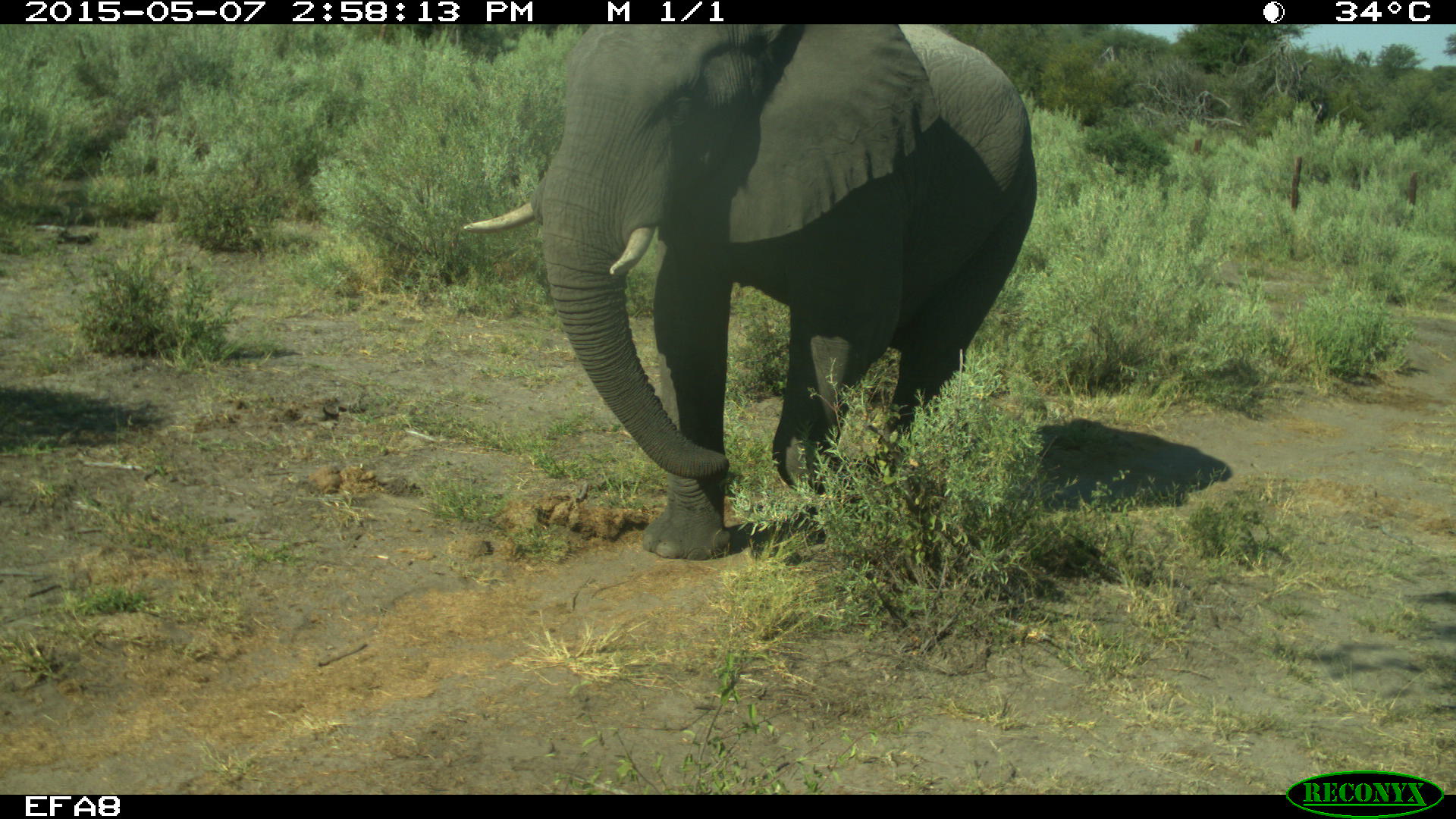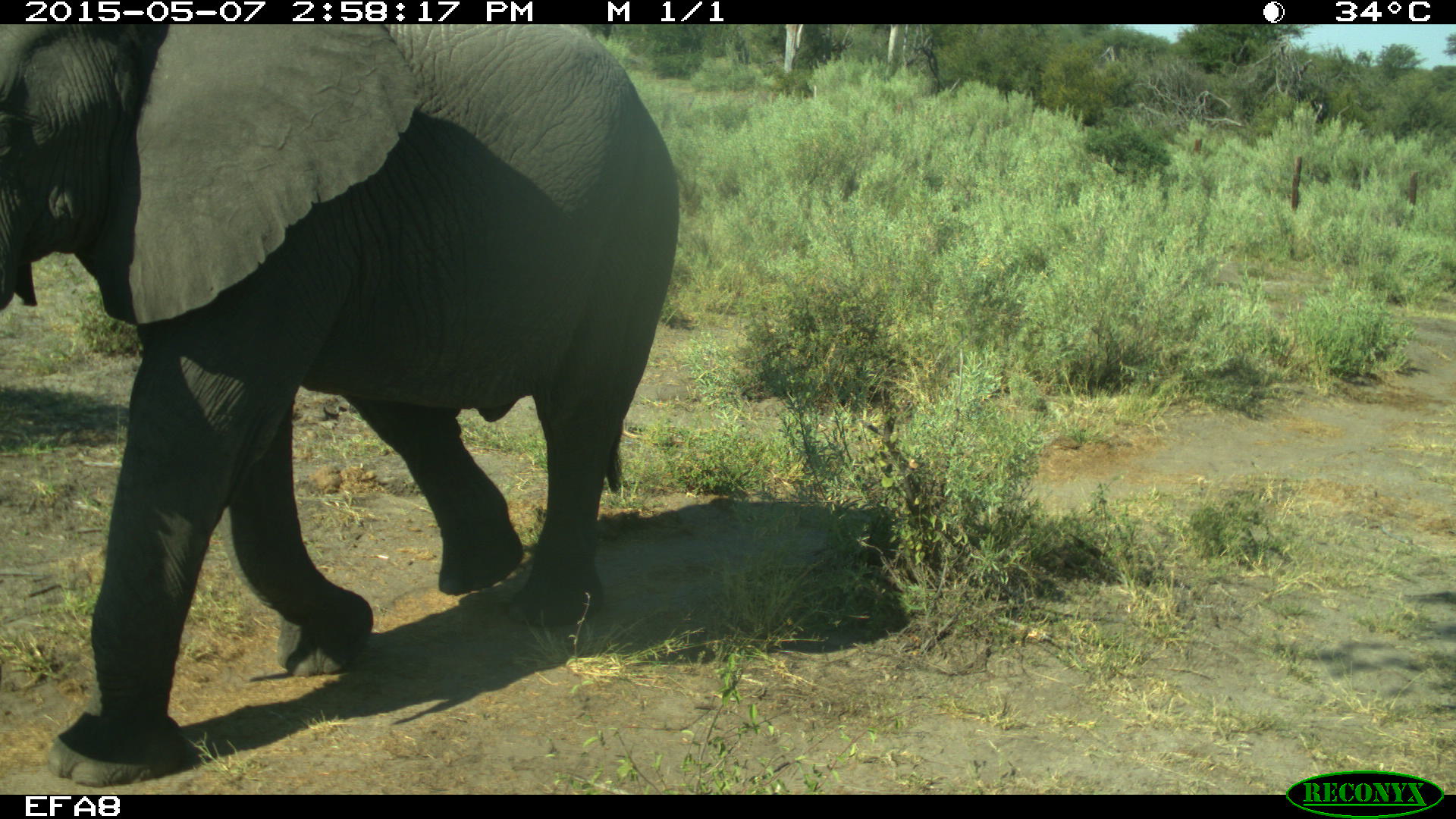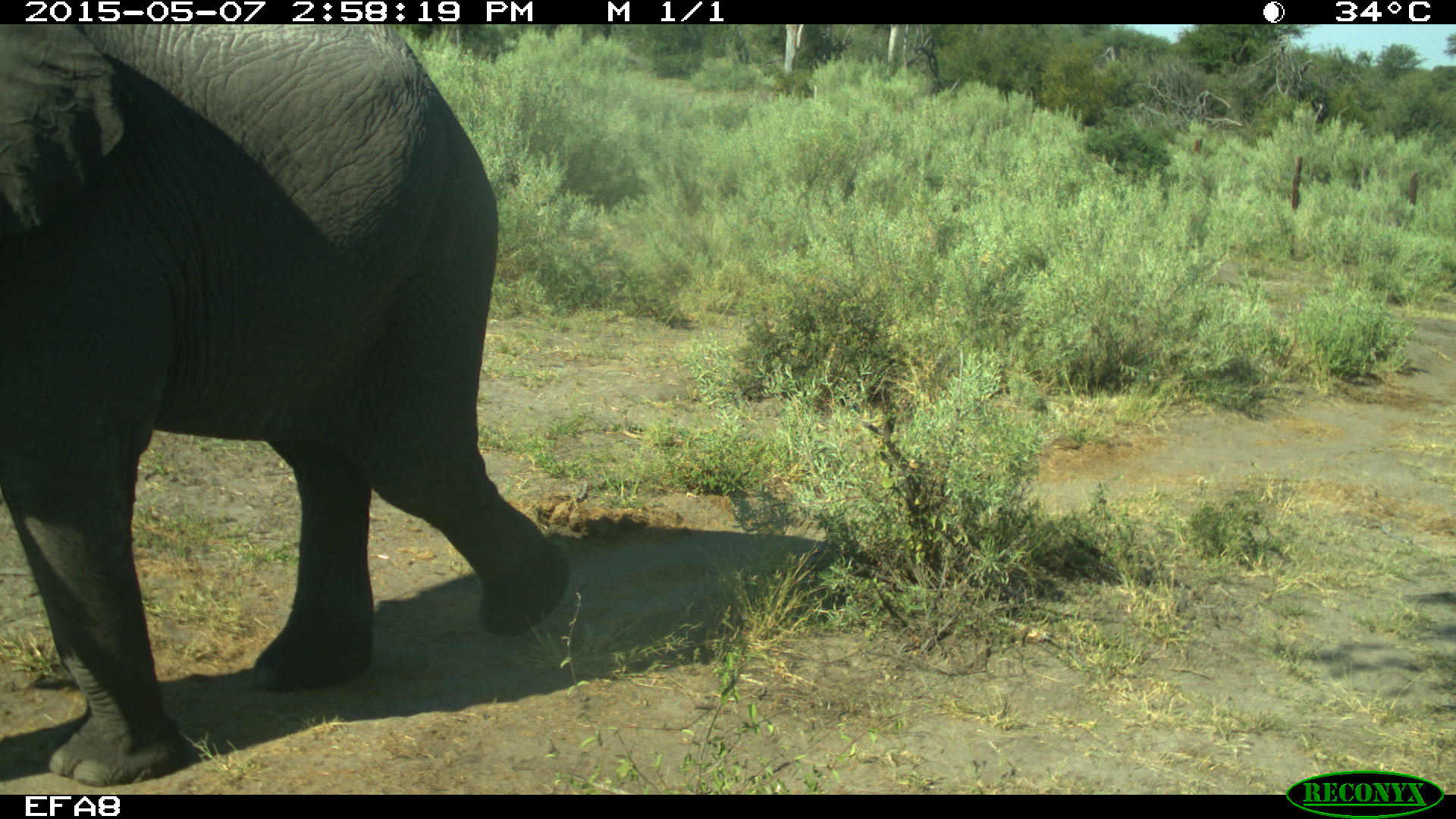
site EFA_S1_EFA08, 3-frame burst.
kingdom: Animalia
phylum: Chordata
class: Mammalia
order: Proboscidea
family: Elephantidae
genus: Loxodonta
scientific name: Loxodonta africana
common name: african bush elephant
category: elephant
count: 1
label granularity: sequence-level